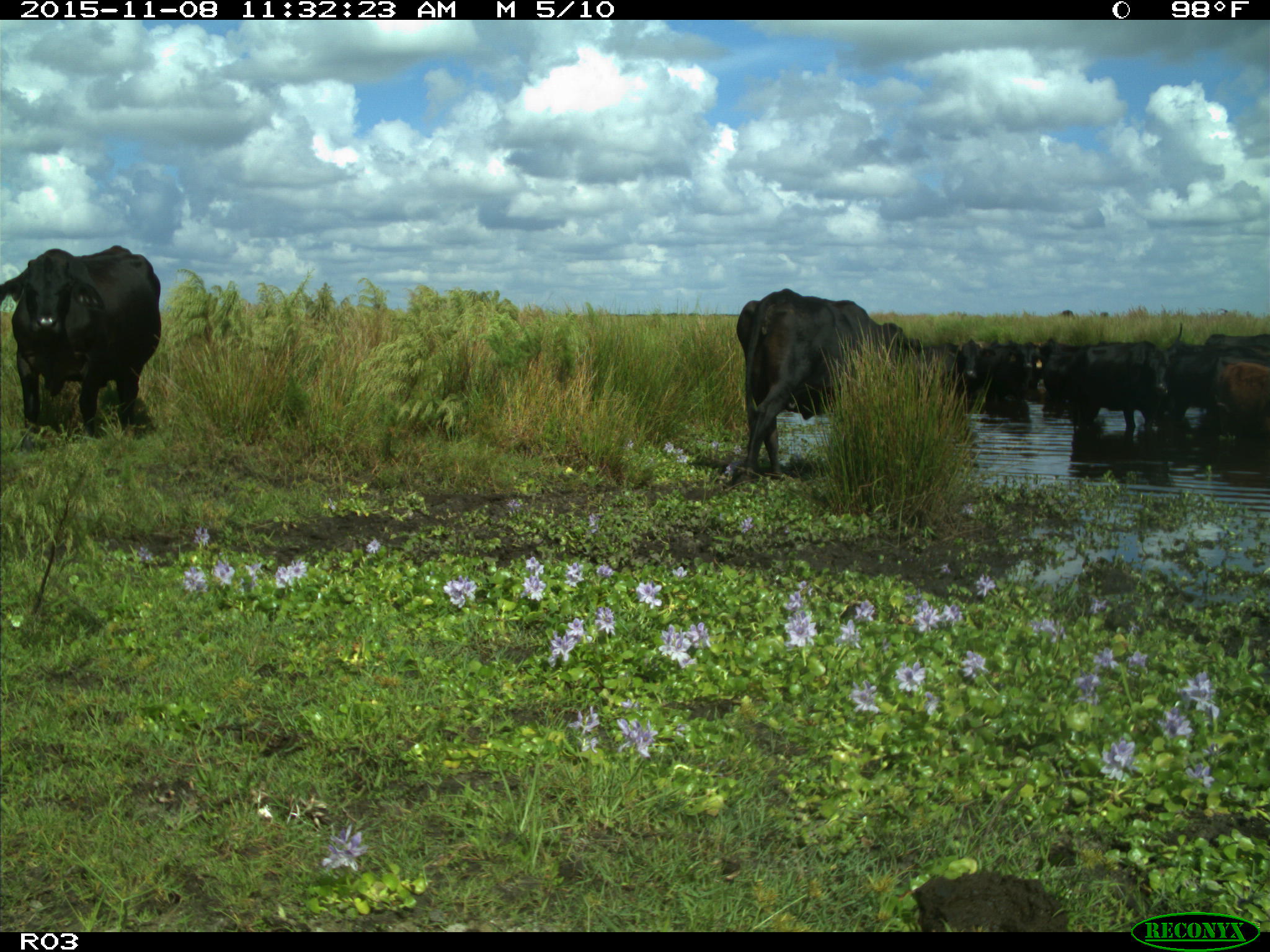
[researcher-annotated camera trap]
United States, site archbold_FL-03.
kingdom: Animalia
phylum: Chordata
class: Mammalia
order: Artiodactyla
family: Bovidae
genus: Bos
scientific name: Bos taurus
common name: domestic cow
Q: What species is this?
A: Bos taurus (domestic cow).